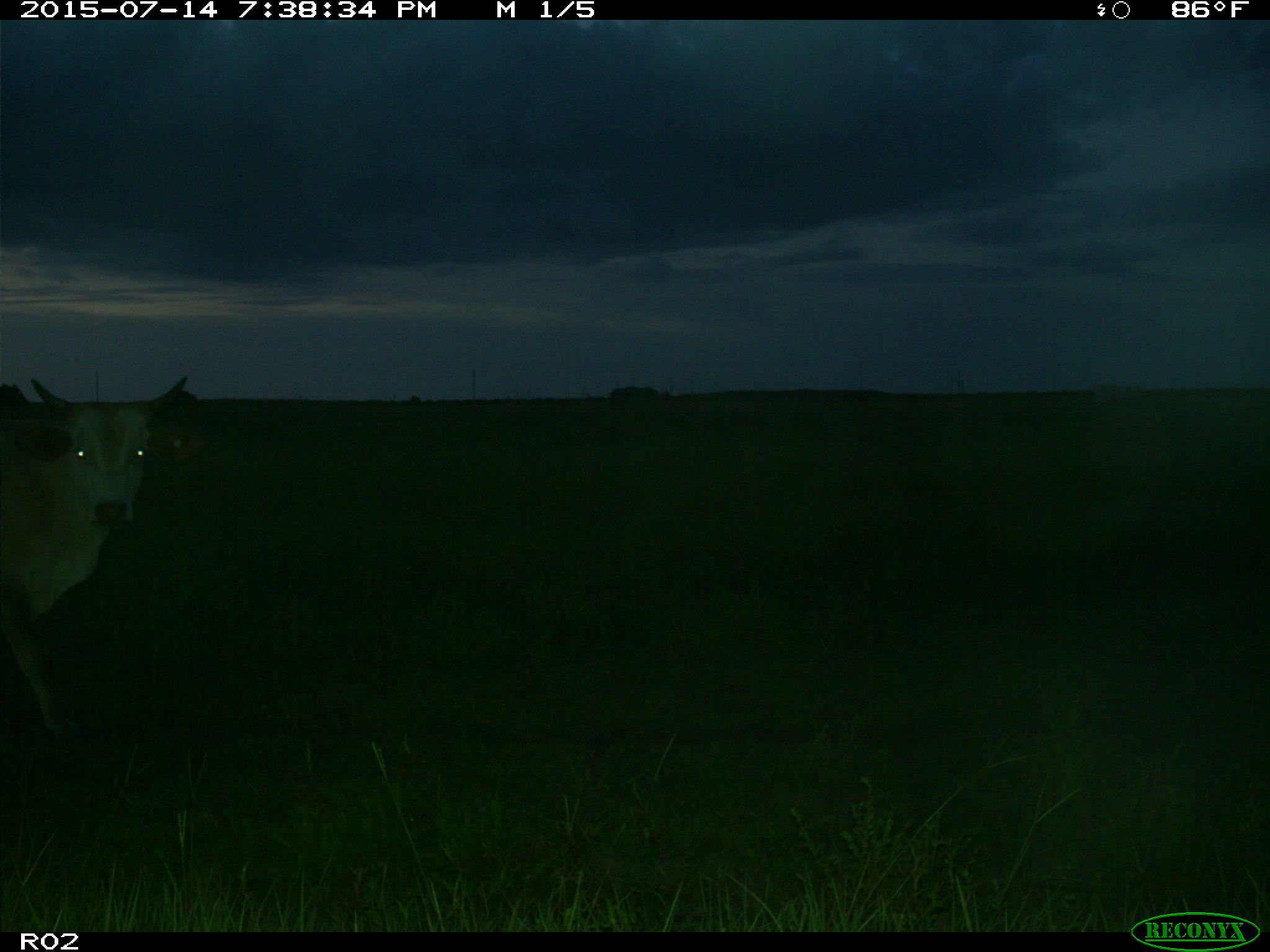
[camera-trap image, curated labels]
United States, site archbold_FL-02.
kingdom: Animalia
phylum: Chordata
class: Mammalia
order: Artiodactyla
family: Bovidae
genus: Bos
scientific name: Bos taurus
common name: domestic cow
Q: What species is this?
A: Bos taurus (domestic cow).